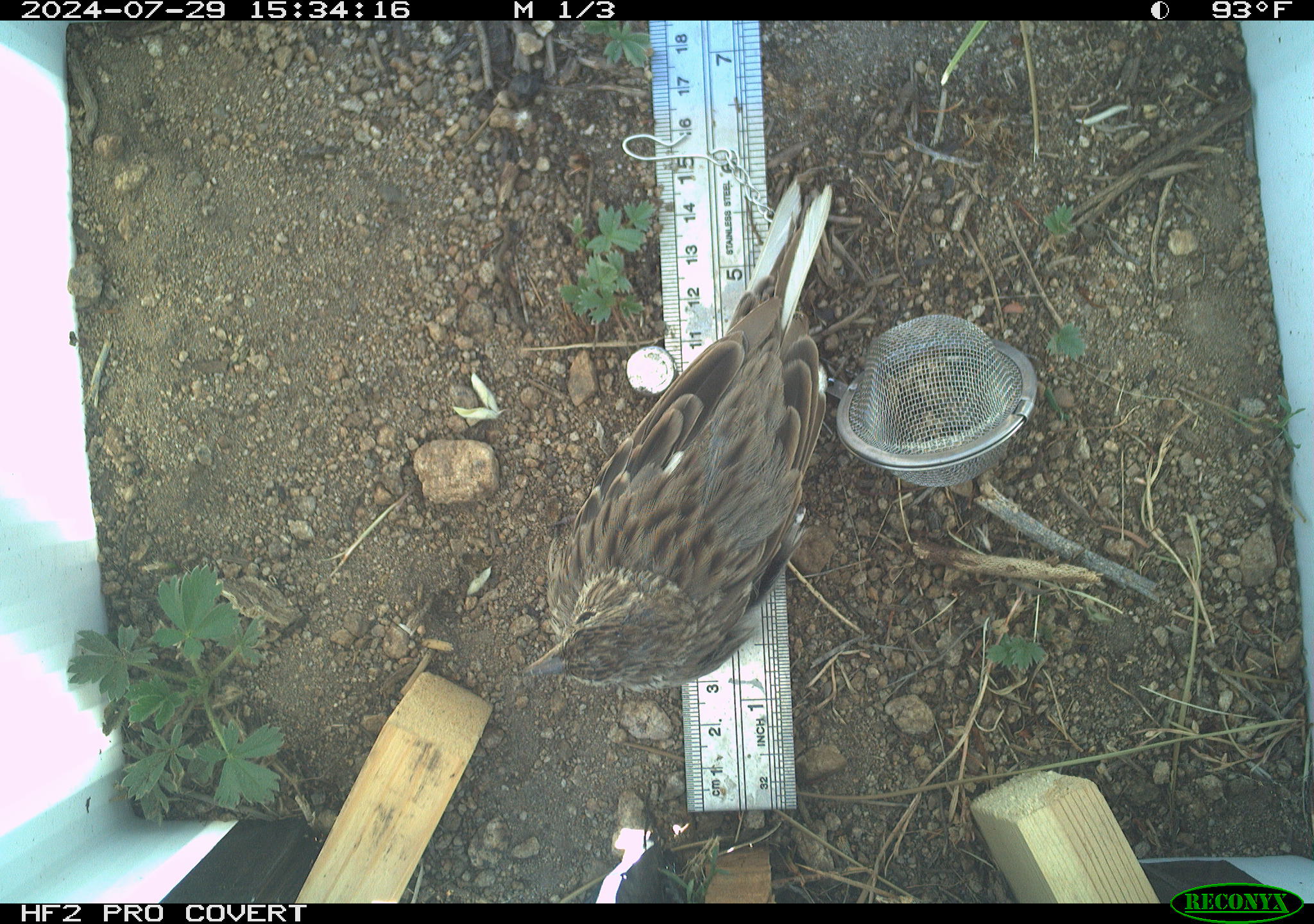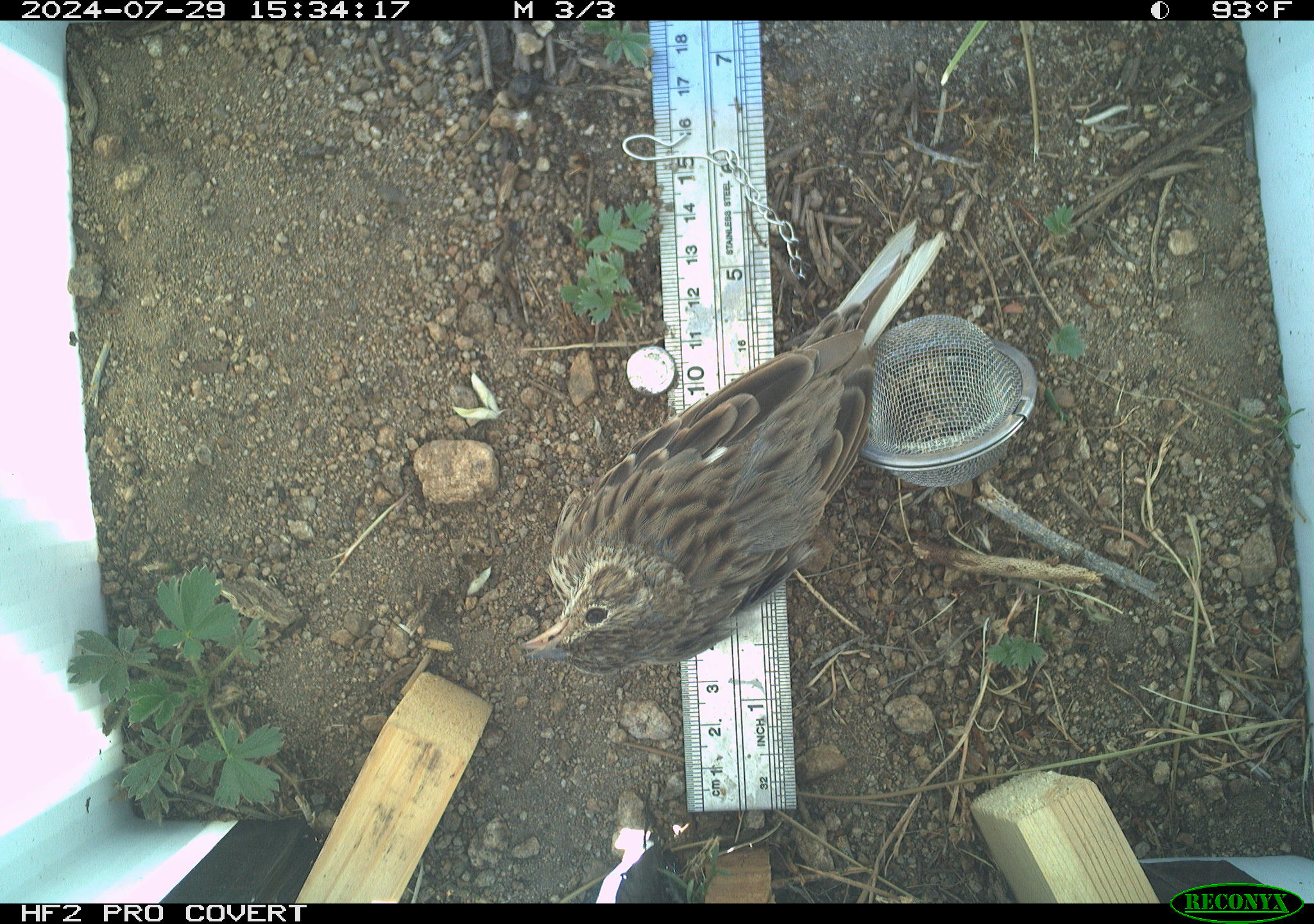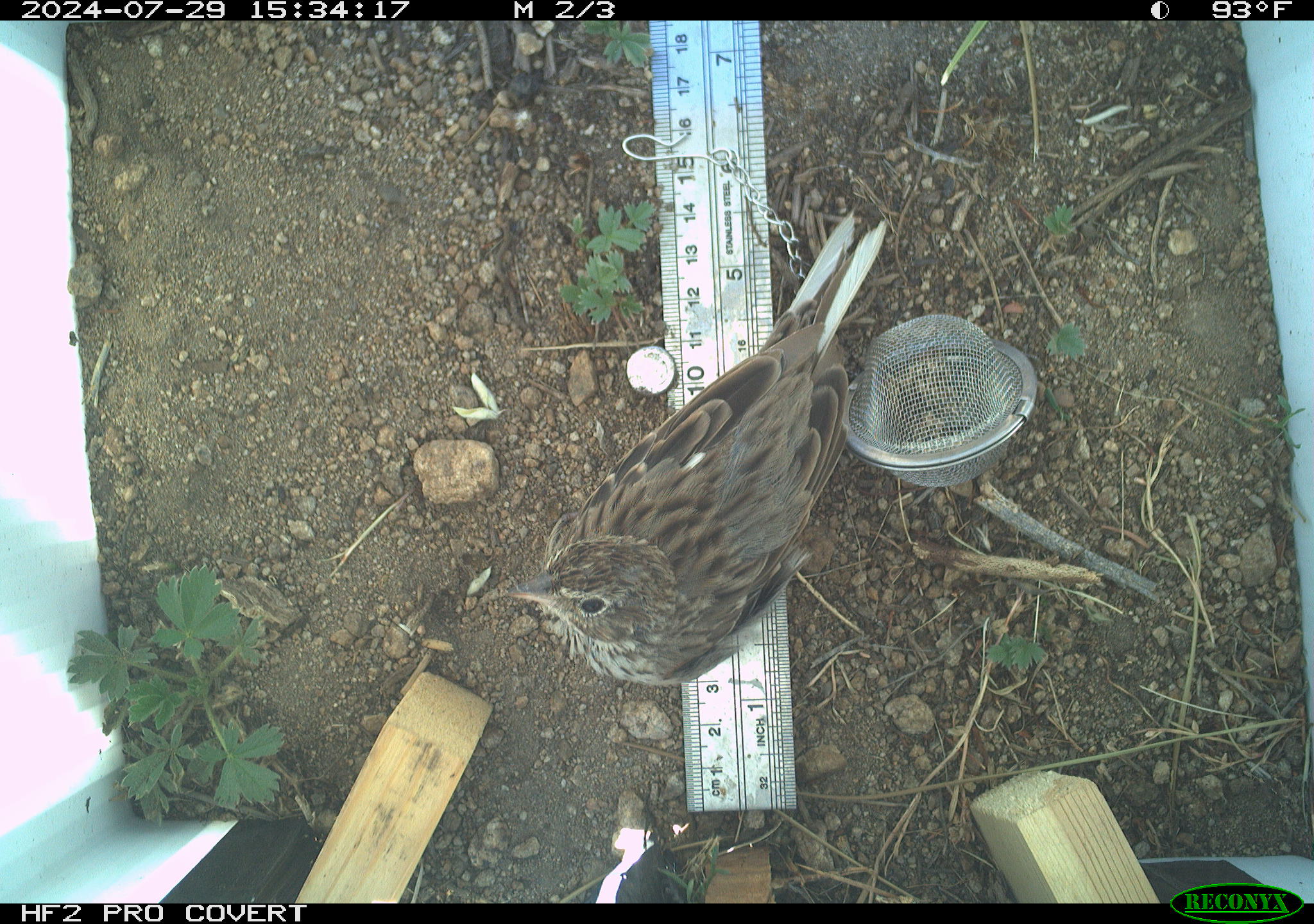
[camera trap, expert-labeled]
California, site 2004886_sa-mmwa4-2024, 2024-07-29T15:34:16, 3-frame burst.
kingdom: Animalia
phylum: Chordata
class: Aves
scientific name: Aves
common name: bird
Bird (Aves).